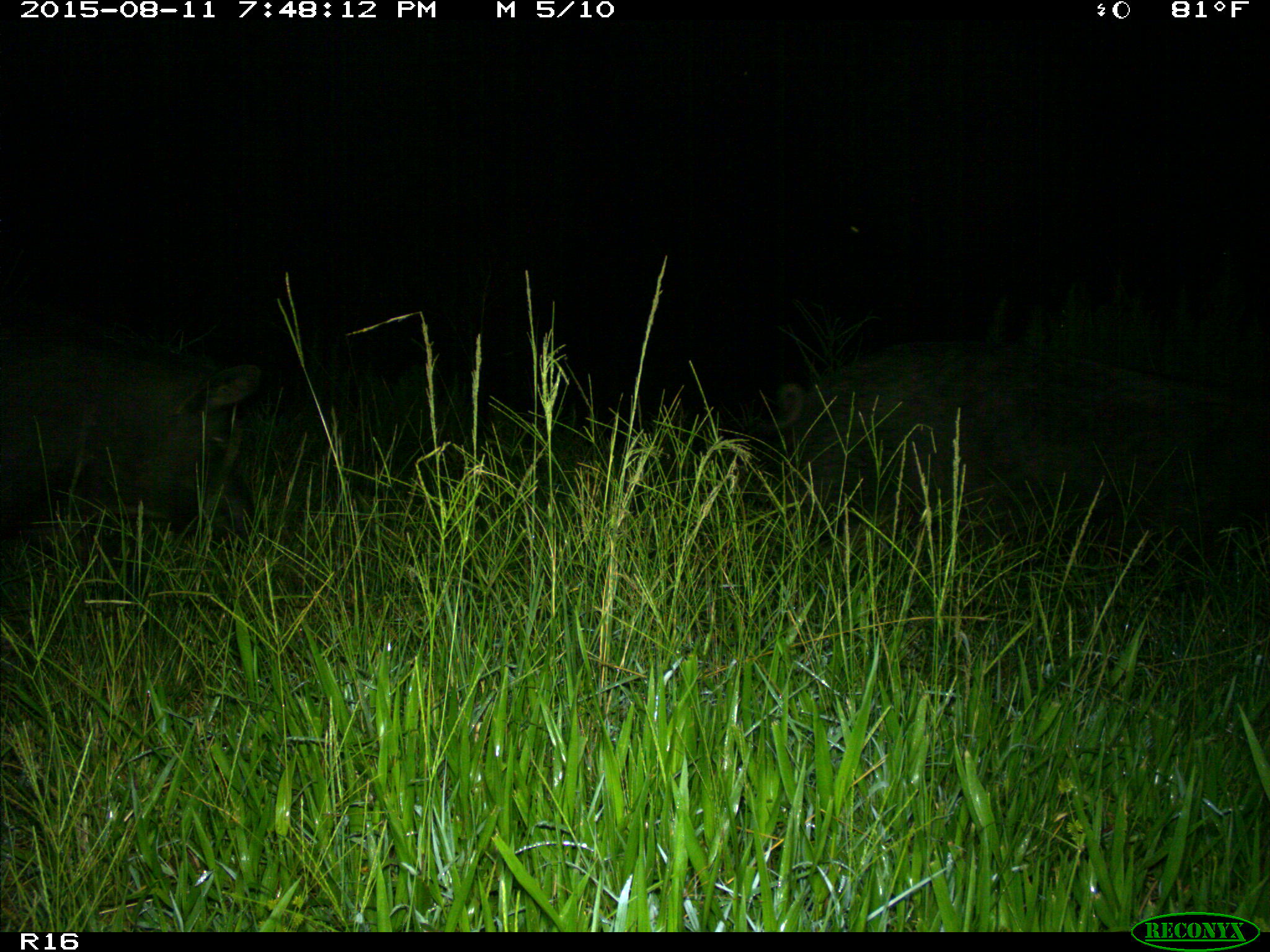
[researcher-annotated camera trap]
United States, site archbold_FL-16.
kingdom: Animalia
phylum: Chordata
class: Mammalia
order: Artiodactyla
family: Suidae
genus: Sus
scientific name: Sus scrofa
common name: wild boar